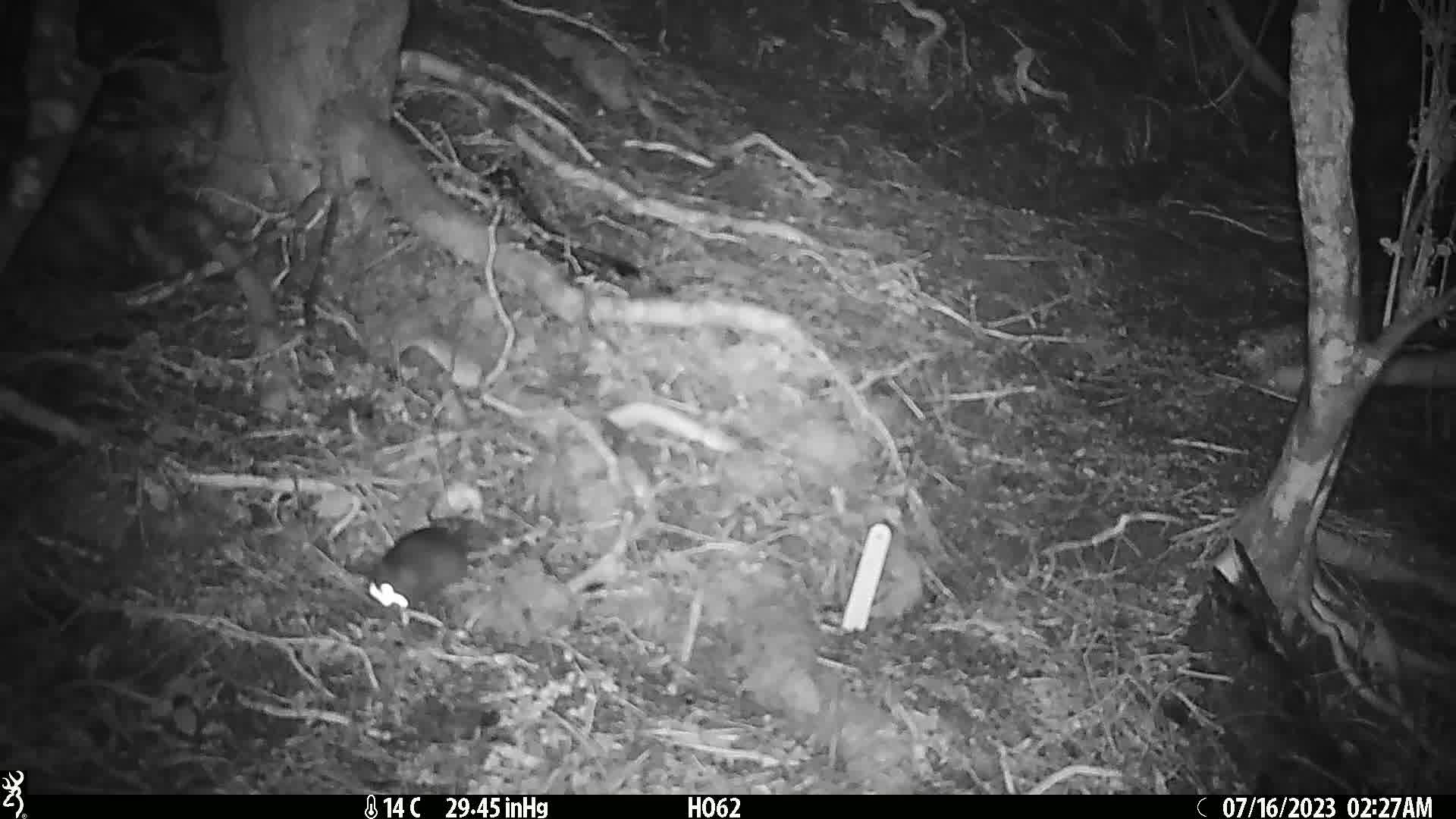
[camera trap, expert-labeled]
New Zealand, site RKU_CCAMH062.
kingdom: Animalia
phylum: Chordata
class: Mammalia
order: Rodentia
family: Muridae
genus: Rattus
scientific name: Rattus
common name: rat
Rat (Rattus).